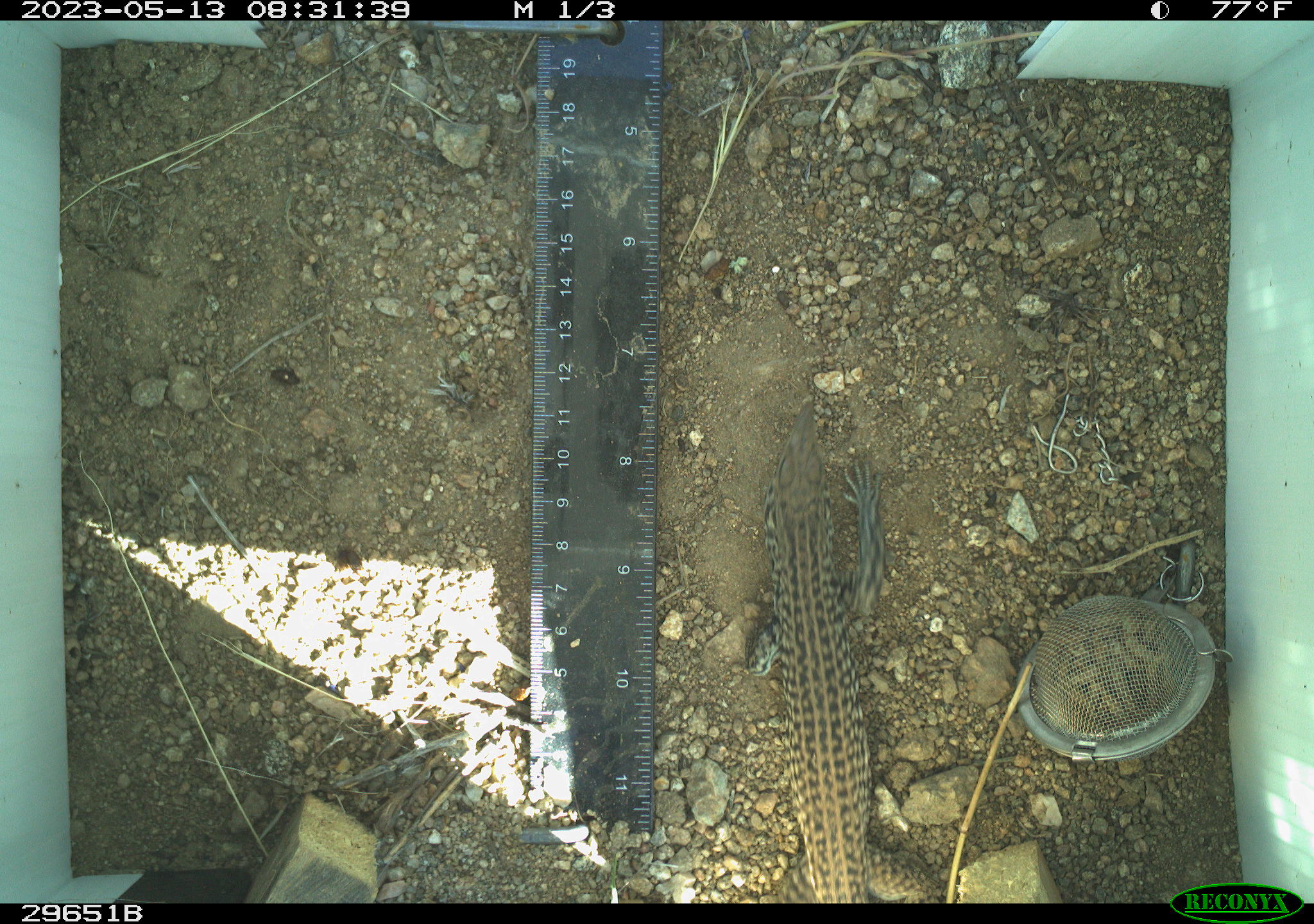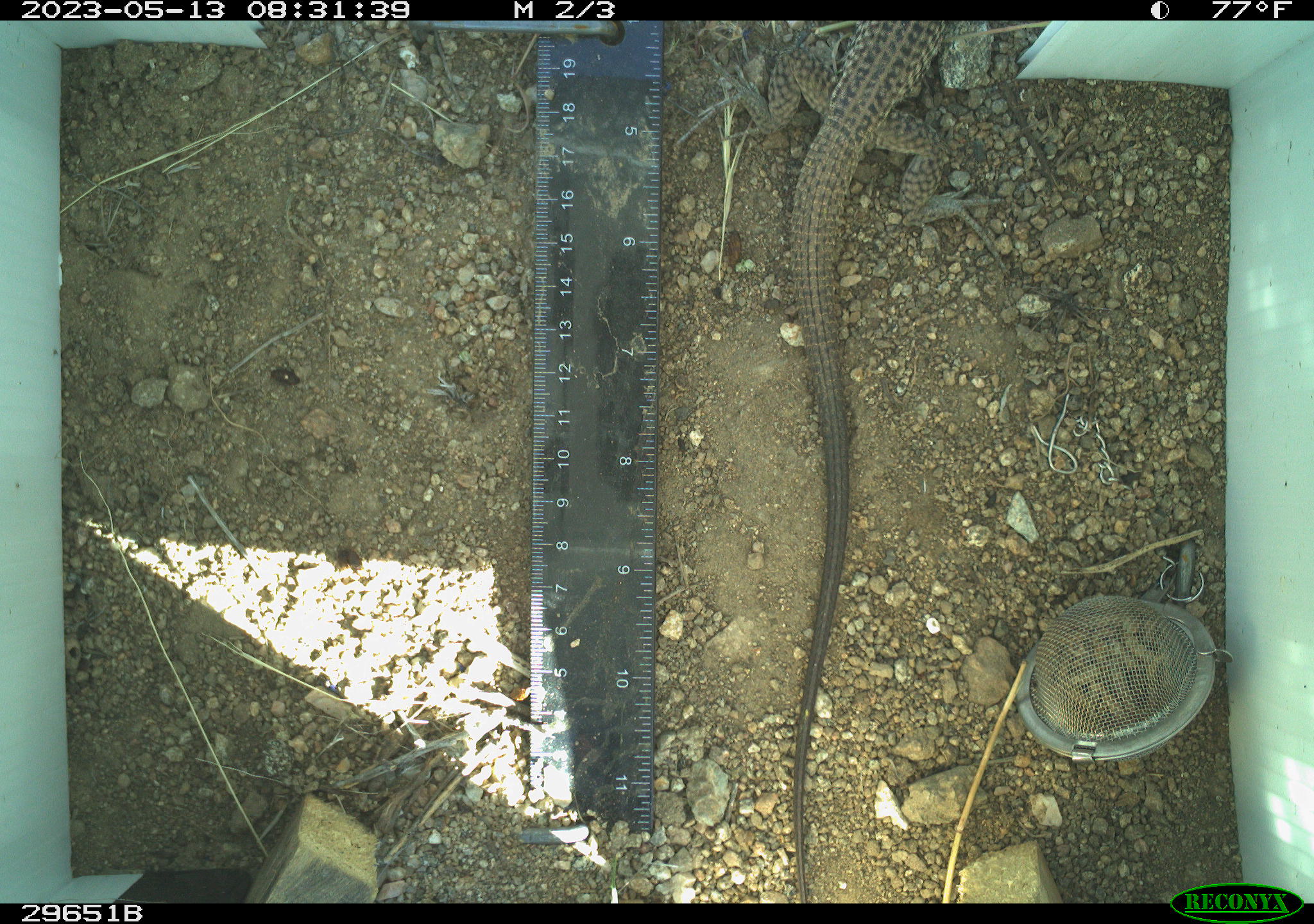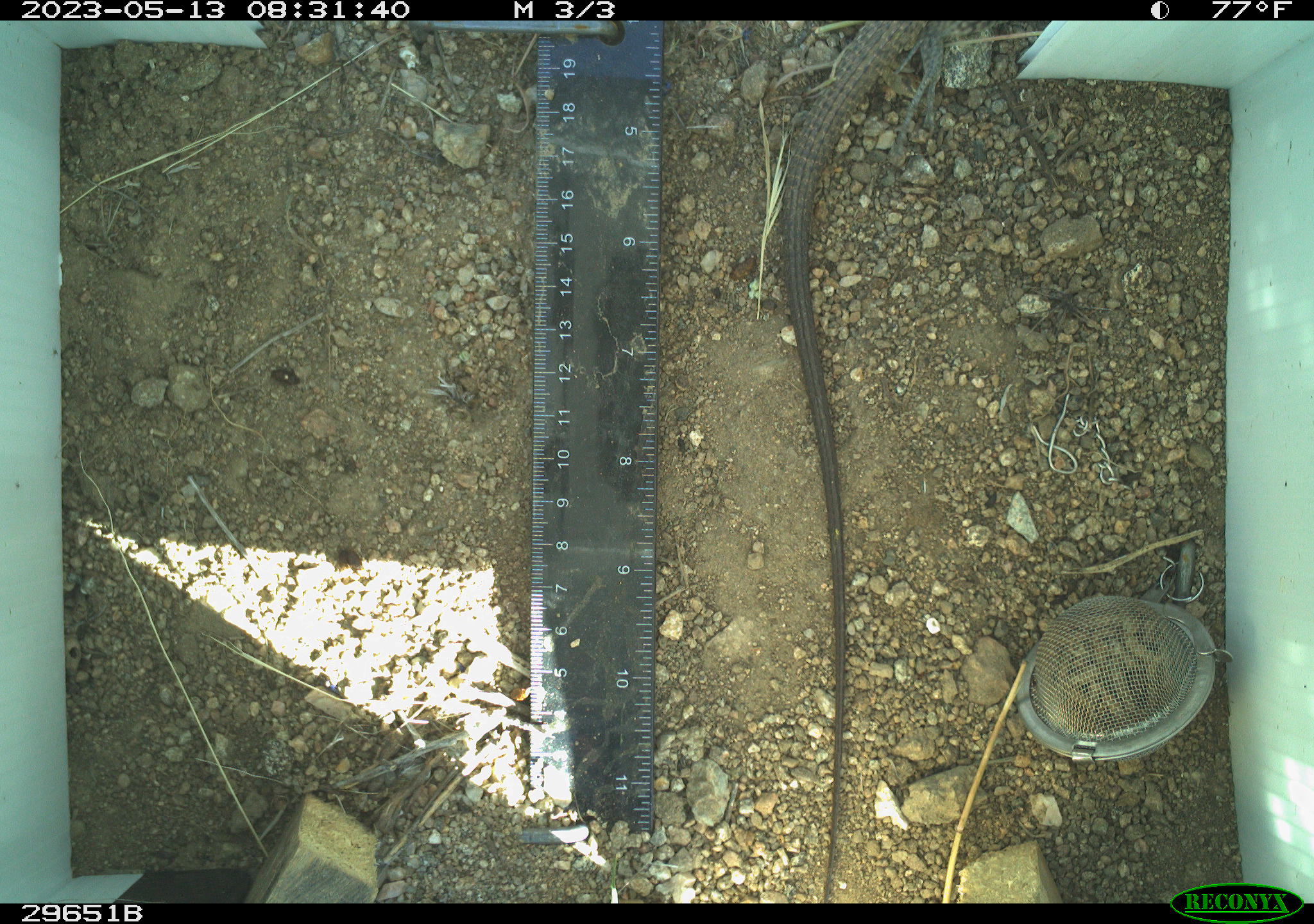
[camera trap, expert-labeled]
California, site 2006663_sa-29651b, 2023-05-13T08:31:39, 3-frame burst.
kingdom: Animalia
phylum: Chordata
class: Reptilia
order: Squamata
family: Teiidae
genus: Aspidoscelis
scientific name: Aspidoscelis tigris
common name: western whiptail